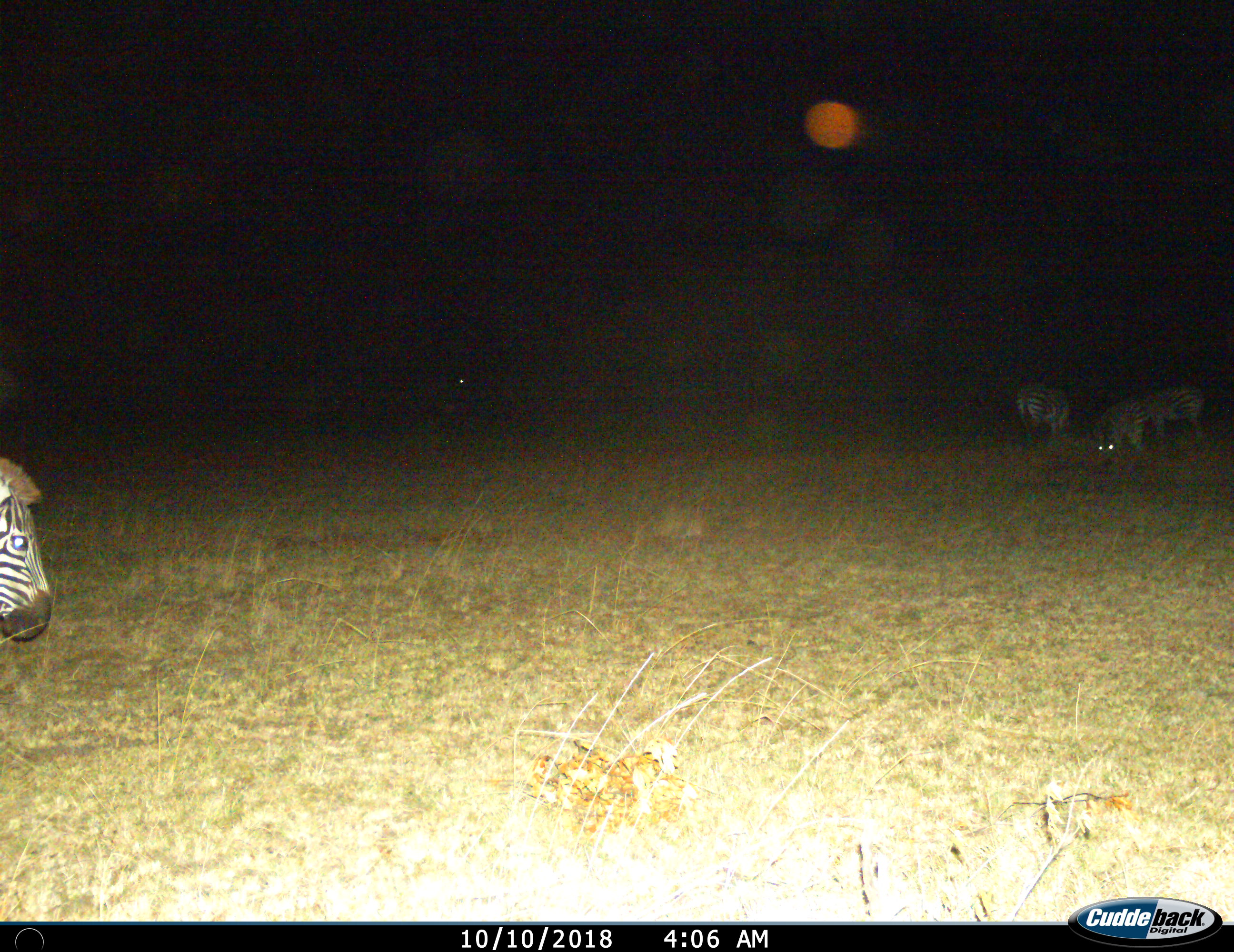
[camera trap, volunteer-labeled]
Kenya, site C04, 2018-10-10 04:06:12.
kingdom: Animalia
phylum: Chordata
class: Mammalia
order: Perissodactyla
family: Equidae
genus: Equus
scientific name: Equus quagga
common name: plains zebra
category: zebra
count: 4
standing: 40%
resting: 0%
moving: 40%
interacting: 0%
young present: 0%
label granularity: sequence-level